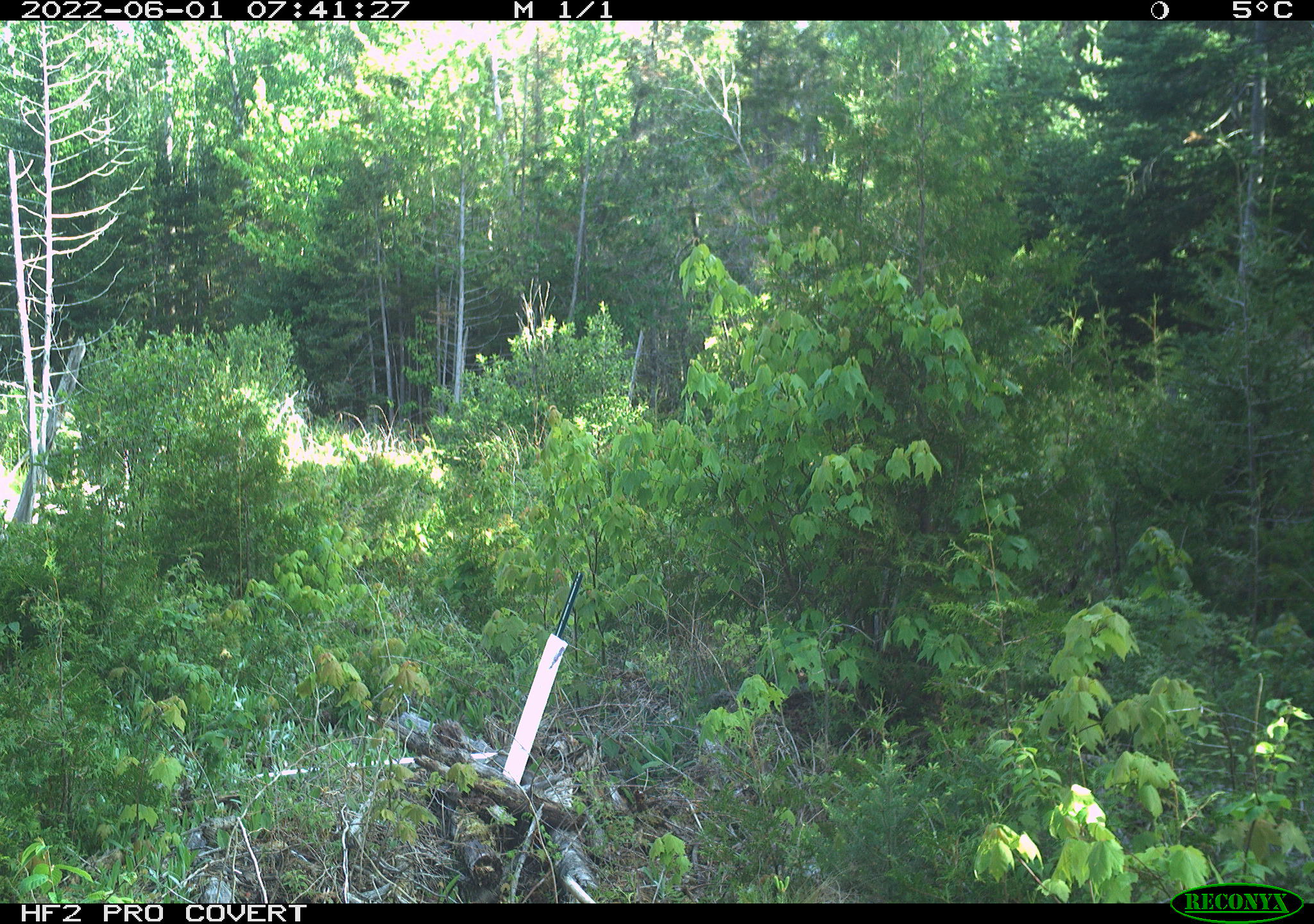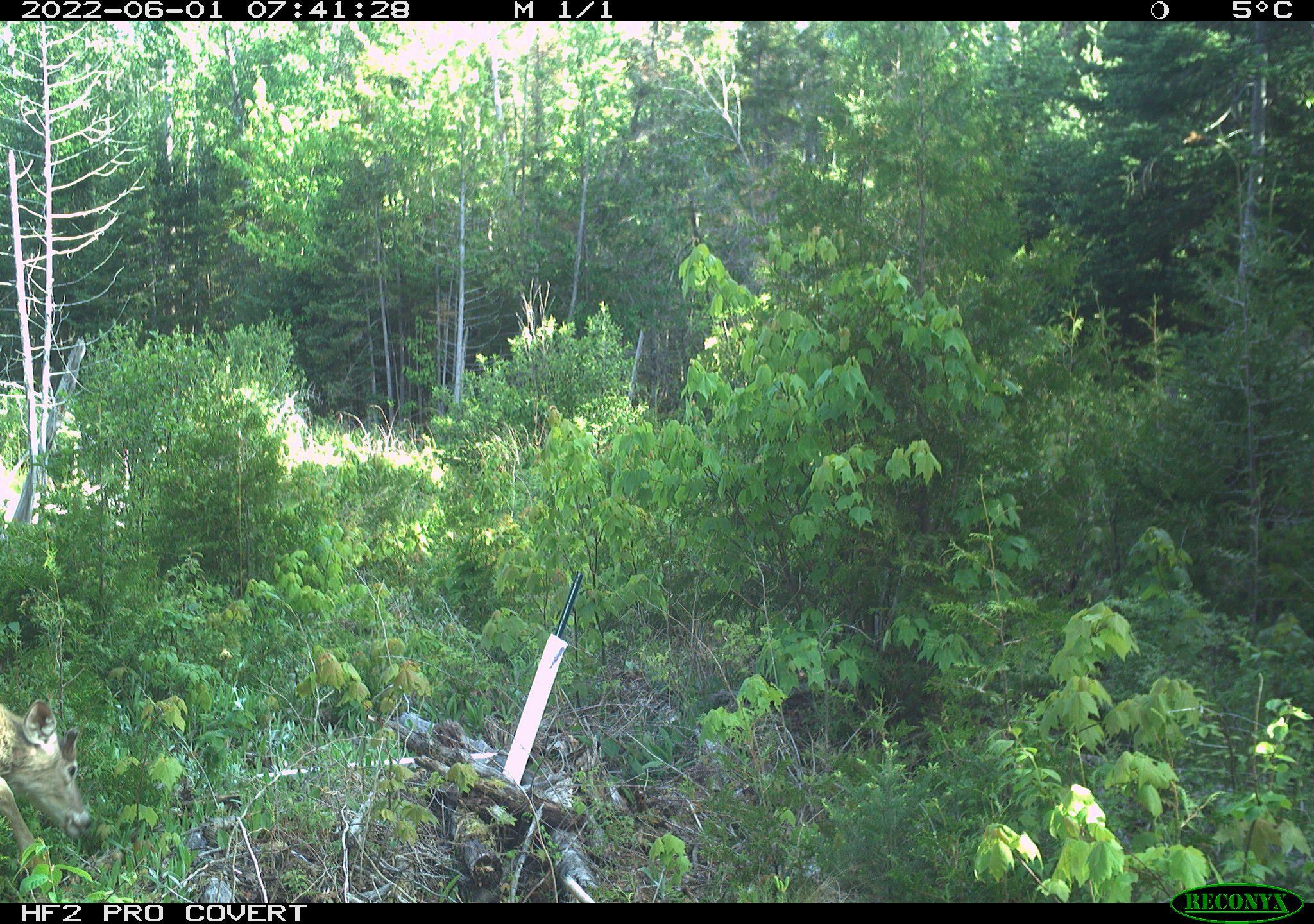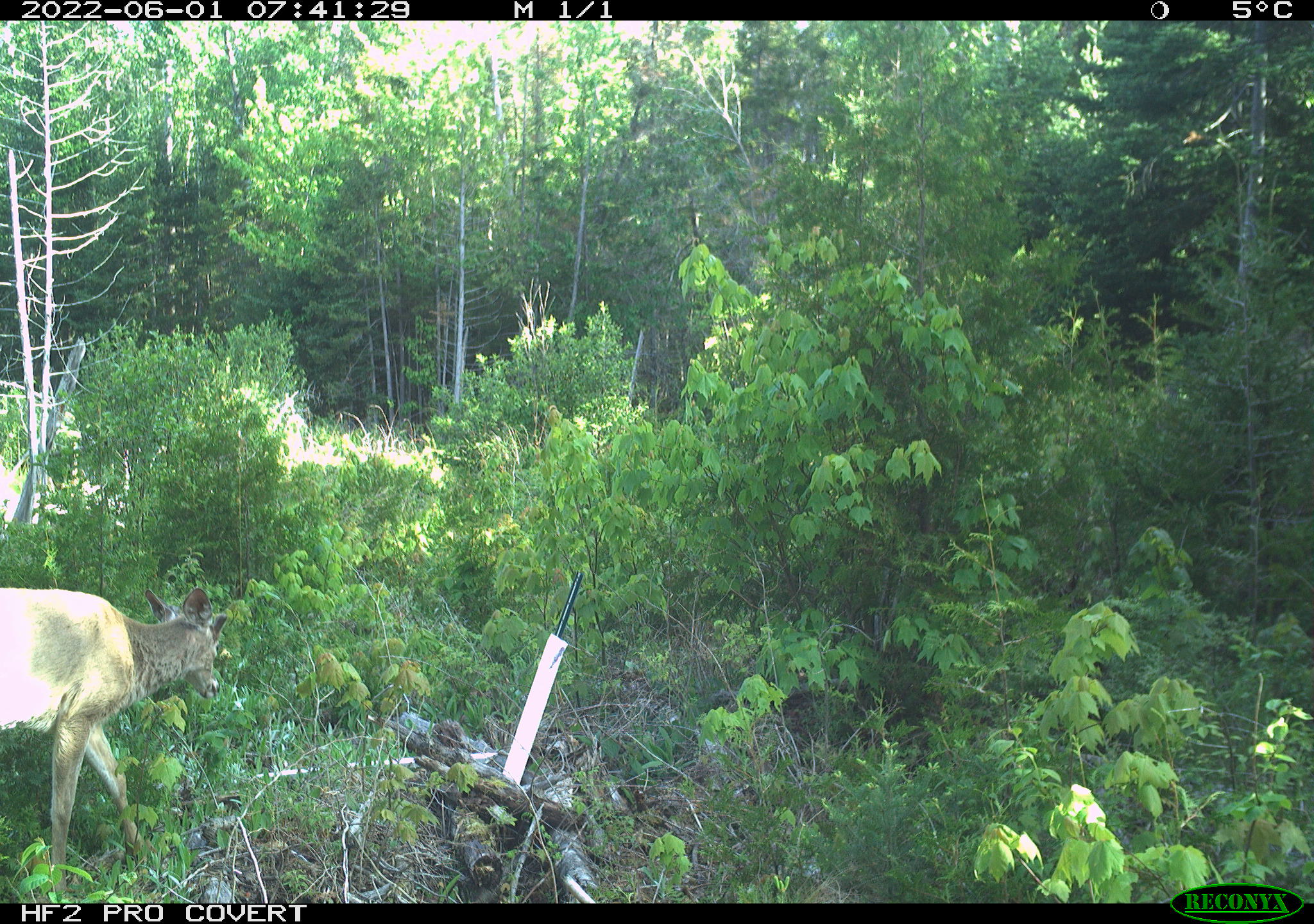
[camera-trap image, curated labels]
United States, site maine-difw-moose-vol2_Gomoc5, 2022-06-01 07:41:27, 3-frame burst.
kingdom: Animalia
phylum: Chordata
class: Mammalia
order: Artiodactyla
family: Cervidae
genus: Alces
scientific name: Alces alces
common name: moose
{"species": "moose (Alces alces)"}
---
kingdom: Animalia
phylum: Chordata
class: Mammalia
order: Artiodactyla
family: Cervidae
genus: Odocoileus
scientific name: Odocoileus virginianus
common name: white-tailed deer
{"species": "white-tailed deer (Odocoileus virginianus)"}